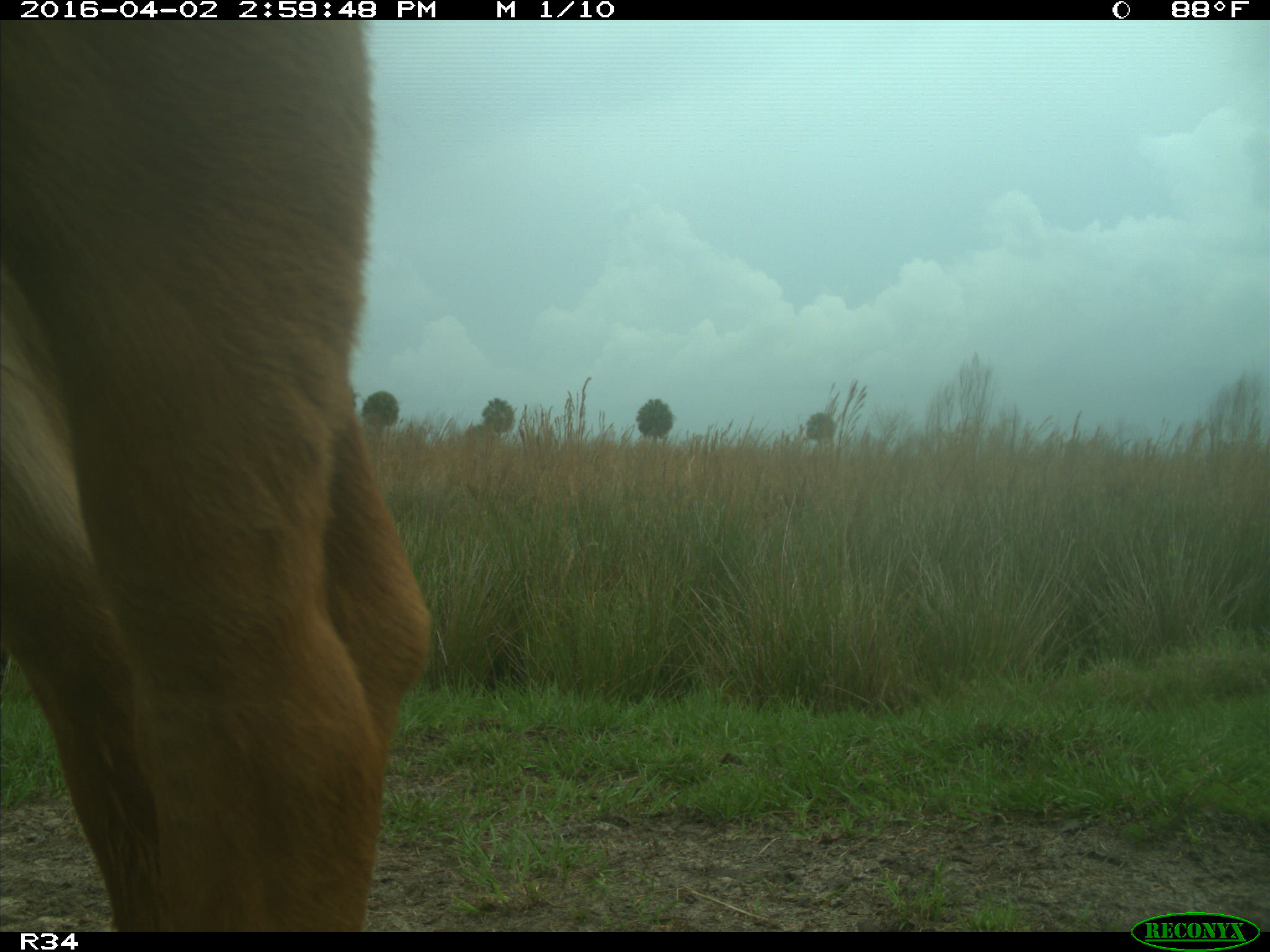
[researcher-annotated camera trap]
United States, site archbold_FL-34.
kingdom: Animalia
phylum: Chordata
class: Mammalia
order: Artiodactyla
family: Bovidae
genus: Bos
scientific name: Bos taurus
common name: domestic cow